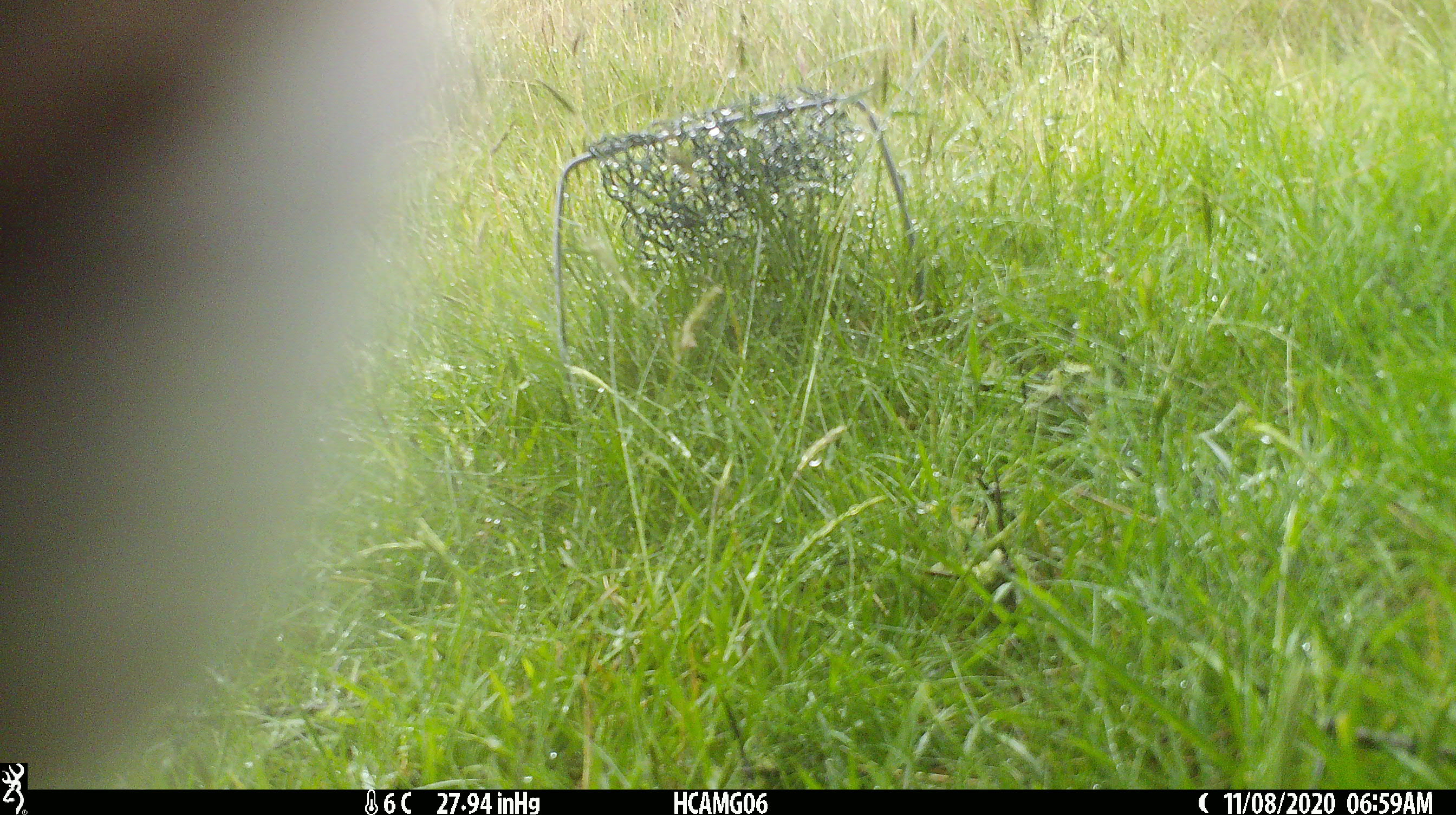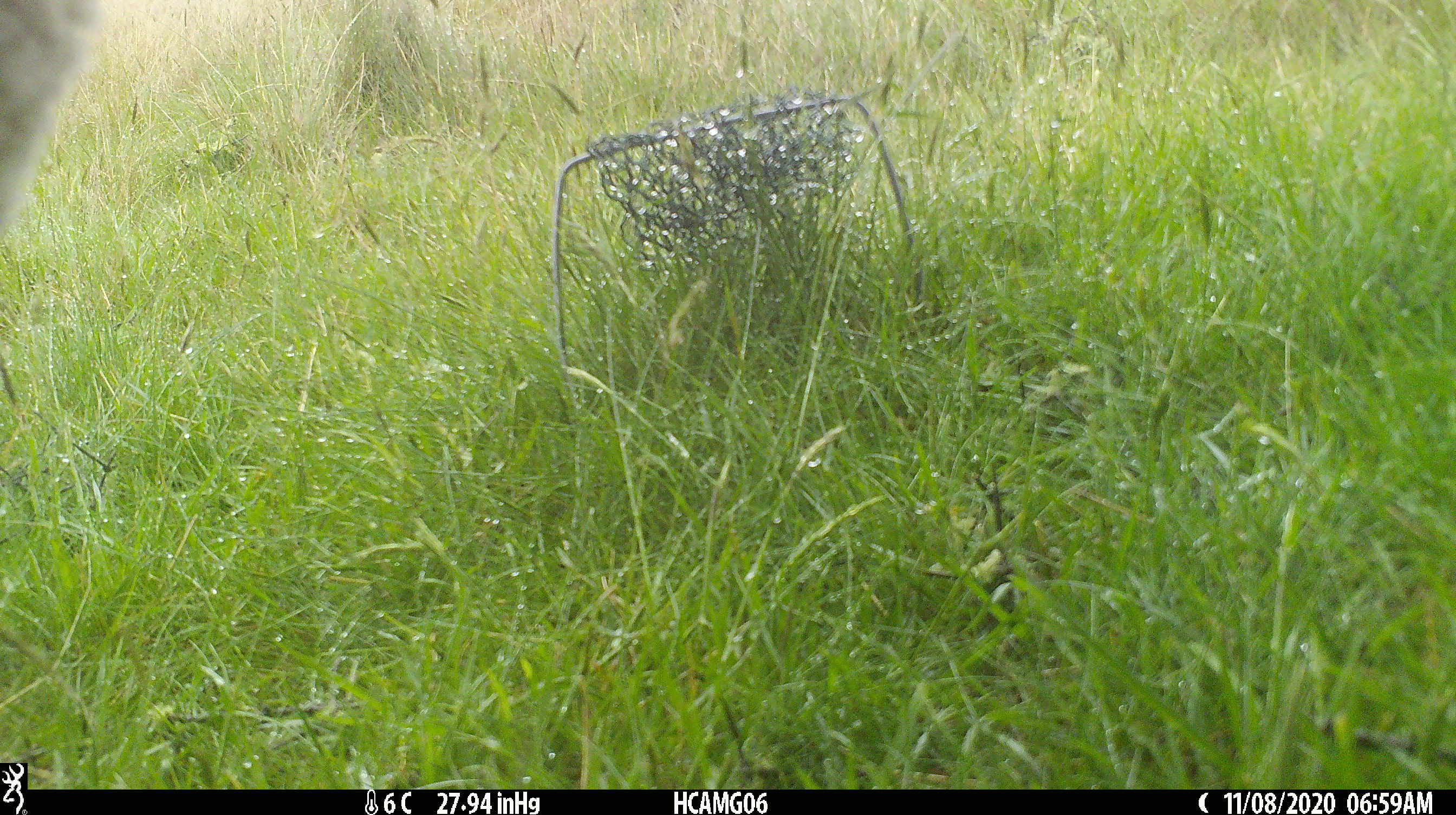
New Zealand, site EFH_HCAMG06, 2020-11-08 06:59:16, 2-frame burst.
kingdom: Animalia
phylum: Chordata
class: Mammalia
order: Artiodactyla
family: Bovidae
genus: Ovis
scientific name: Ovis aries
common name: domestic sheep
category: sheep